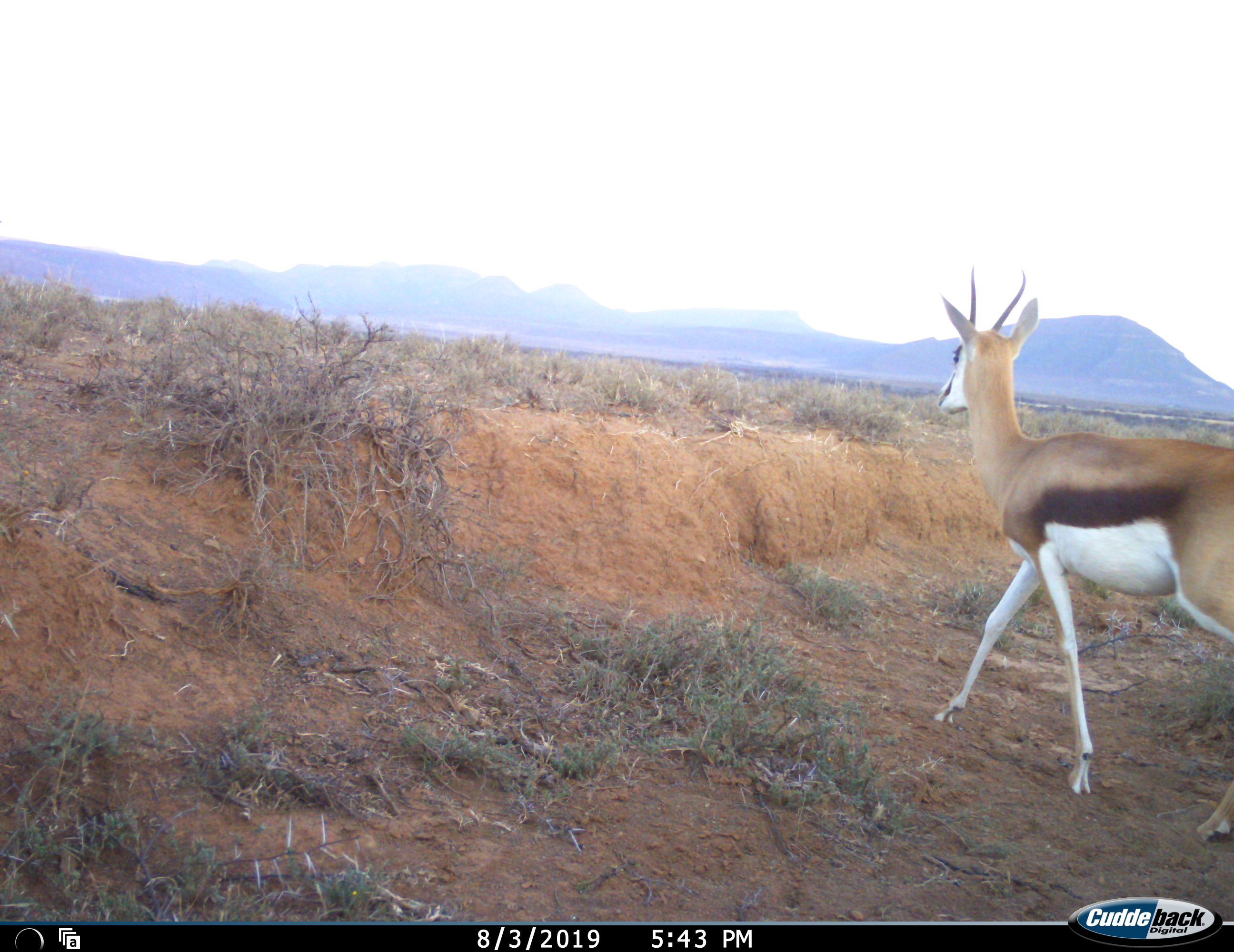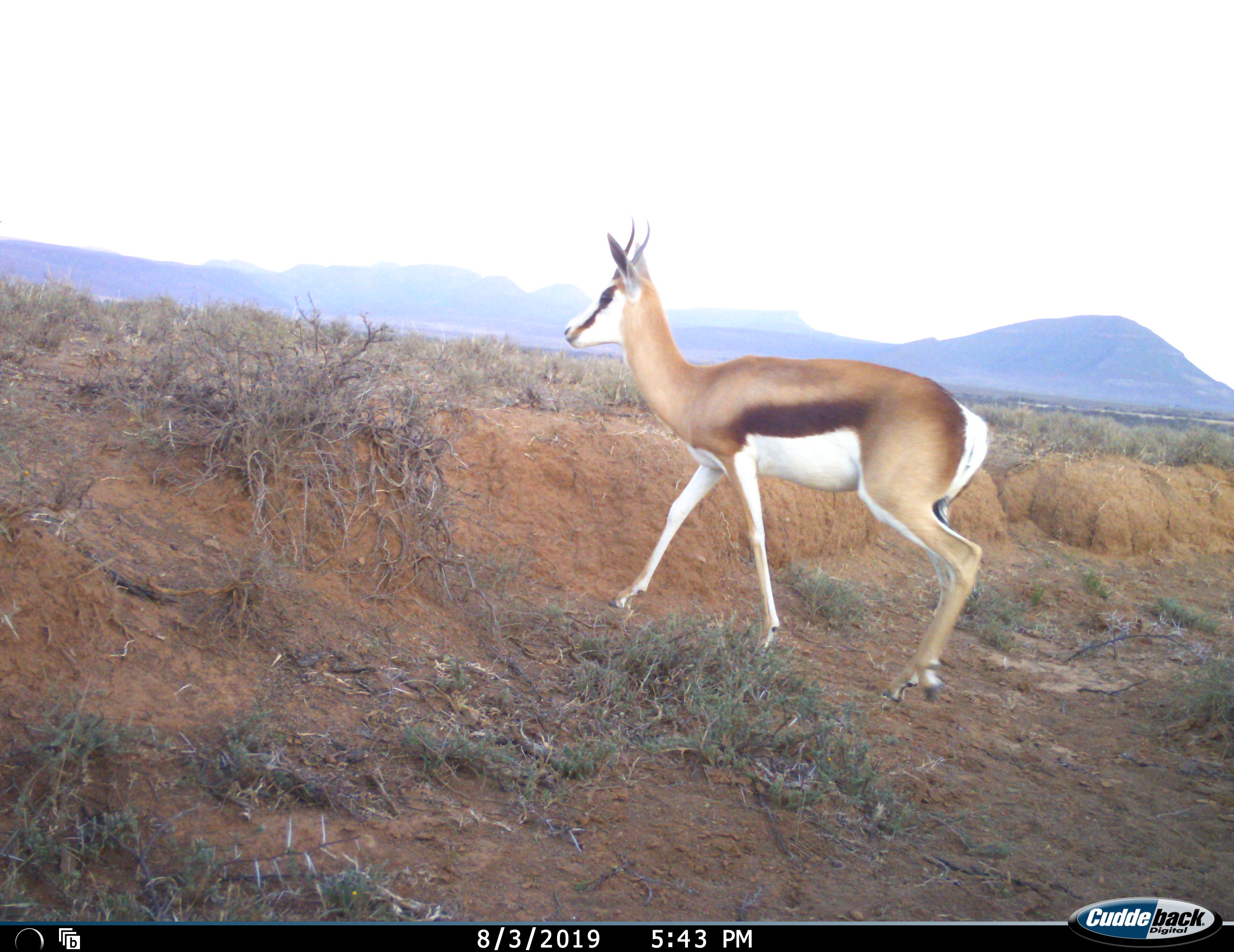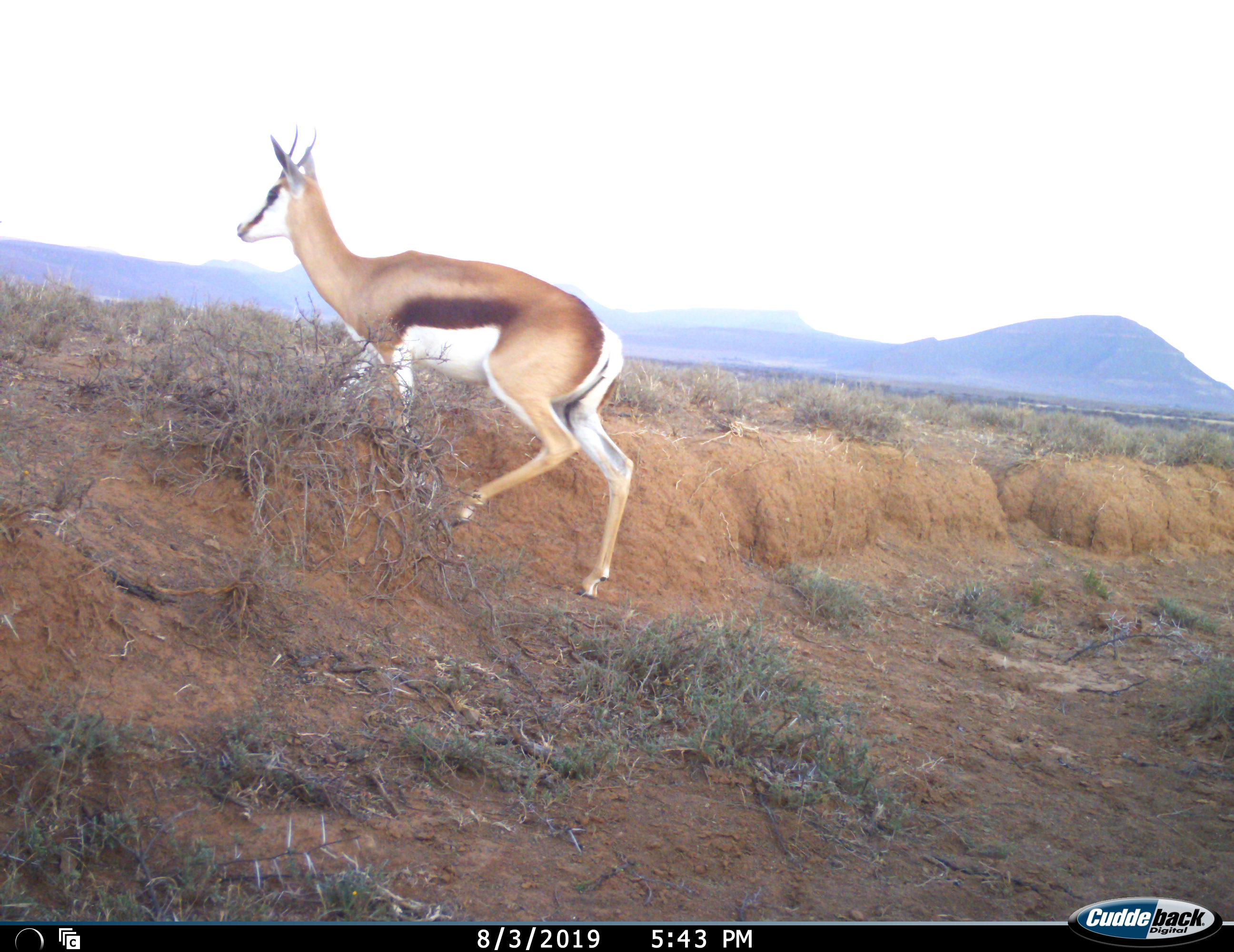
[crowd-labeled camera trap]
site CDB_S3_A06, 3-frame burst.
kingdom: Animalia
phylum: Chordata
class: Mammalia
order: Artiodactyla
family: Bovidae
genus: Antidorcas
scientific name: Antidorcas marsupialis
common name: springbok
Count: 1.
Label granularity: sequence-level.